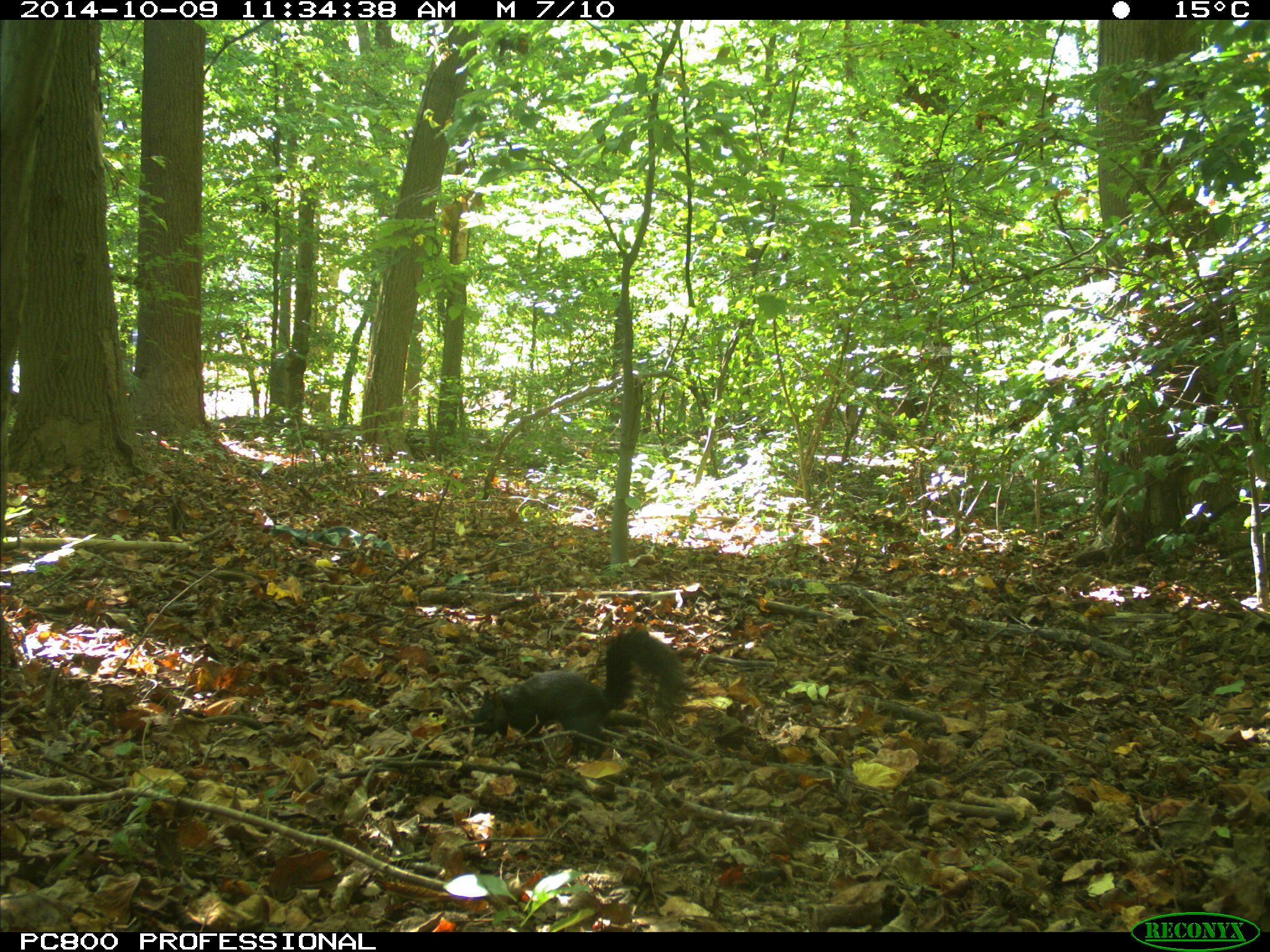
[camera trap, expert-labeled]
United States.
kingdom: Animalia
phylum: Chordata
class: Mammalia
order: Rodentia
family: Sciuridae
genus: Sciurus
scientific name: Sciurus carolinensis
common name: eastern gray squirrel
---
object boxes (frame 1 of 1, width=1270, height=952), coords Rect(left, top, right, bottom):
Eastern Gray Squirrel: Rect(465, 624, 693, 757)